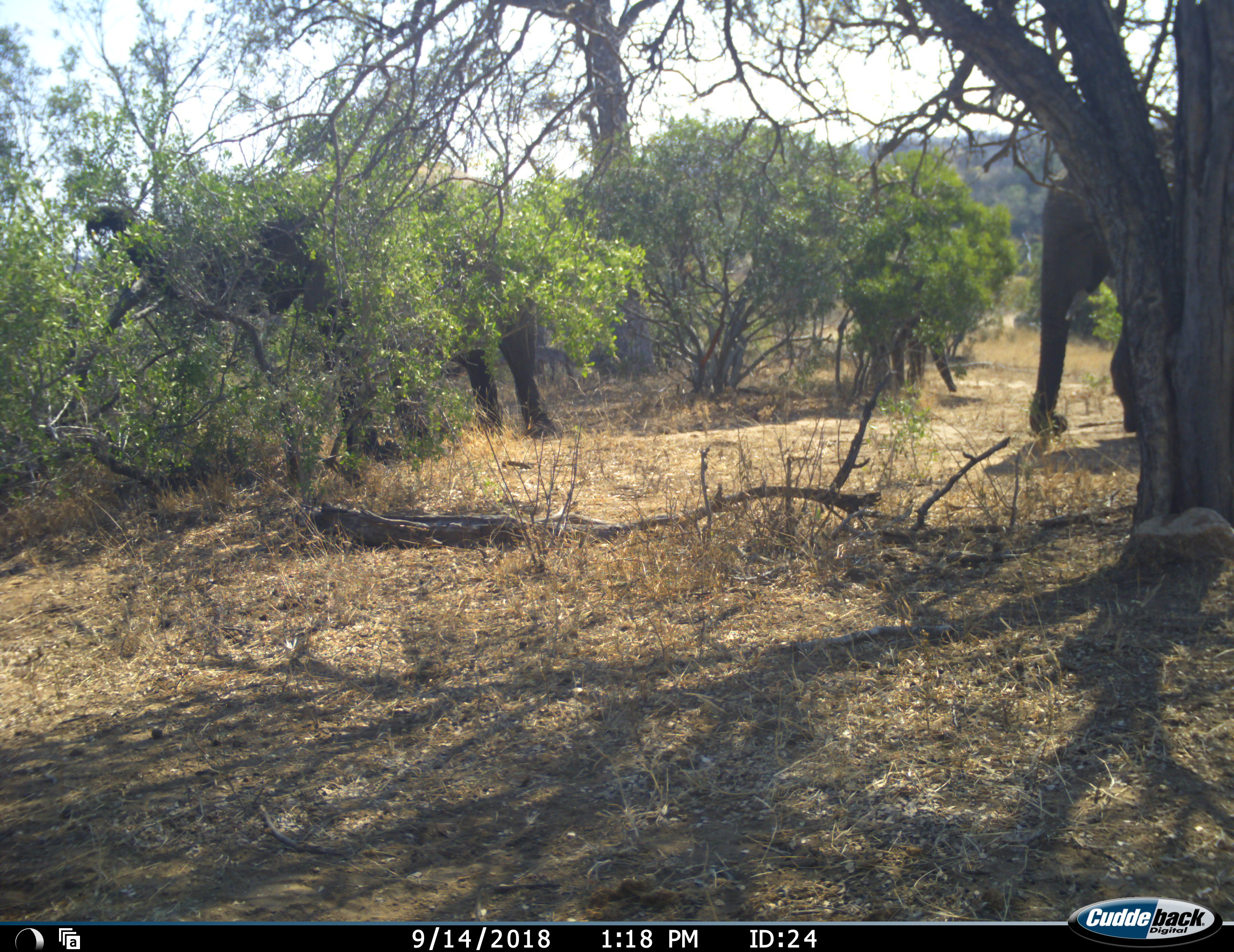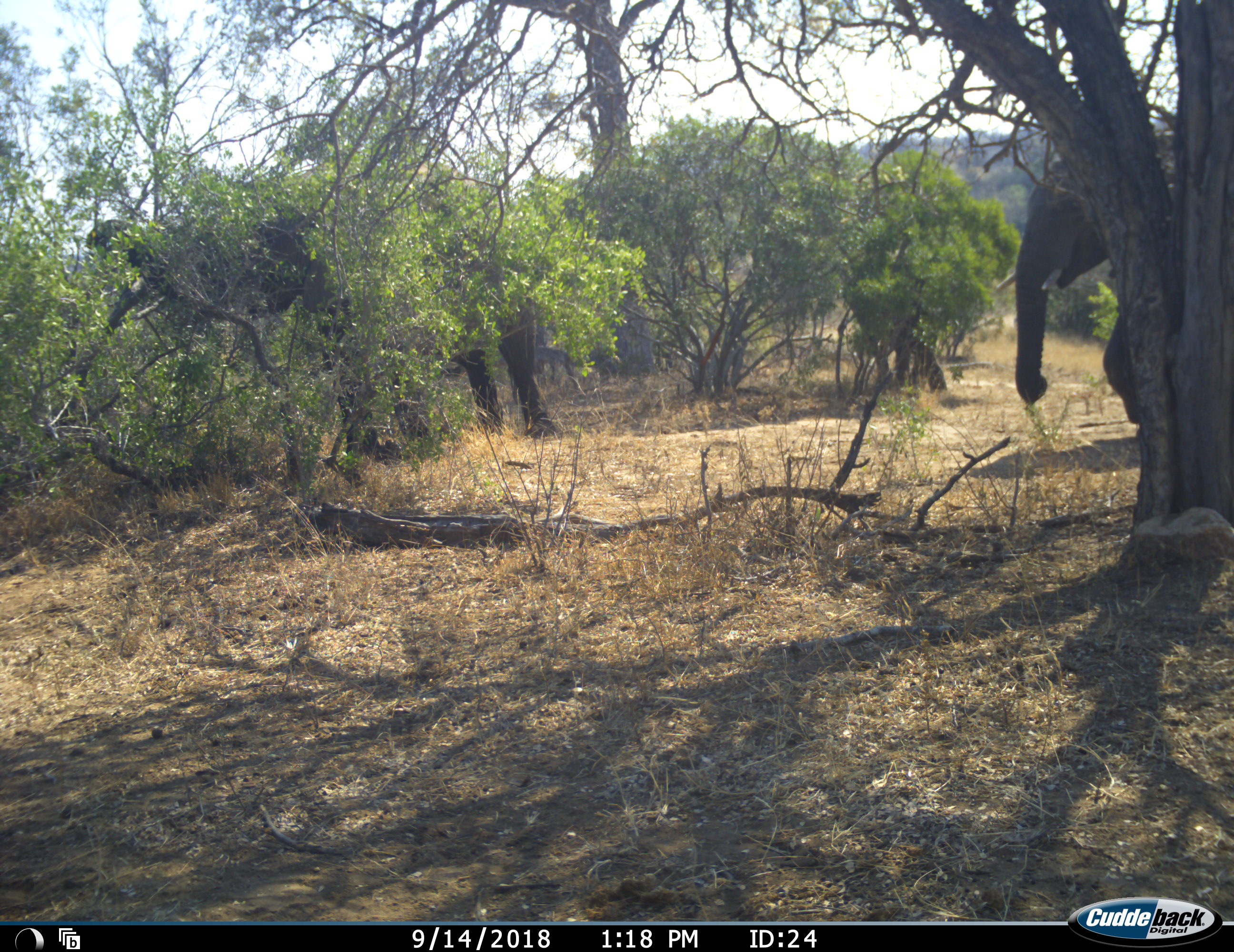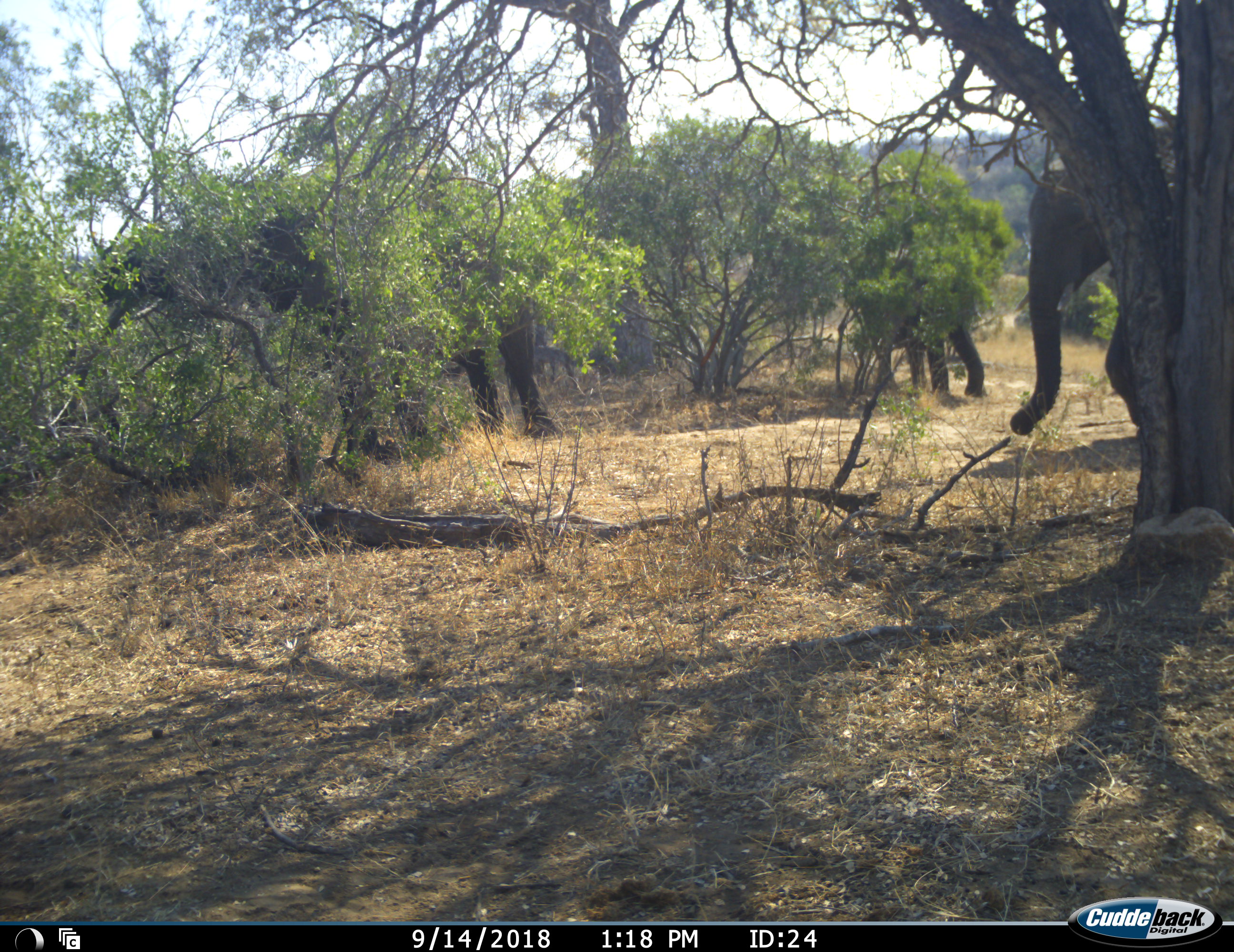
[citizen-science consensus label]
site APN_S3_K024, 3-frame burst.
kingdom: Animalia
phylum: Chordata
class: Mammalia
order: Proboscidea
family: Elephantidae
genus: Loxodonta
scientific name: Loxodonta africana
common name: african bush elephant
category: elephant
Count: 3.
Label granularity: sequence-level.